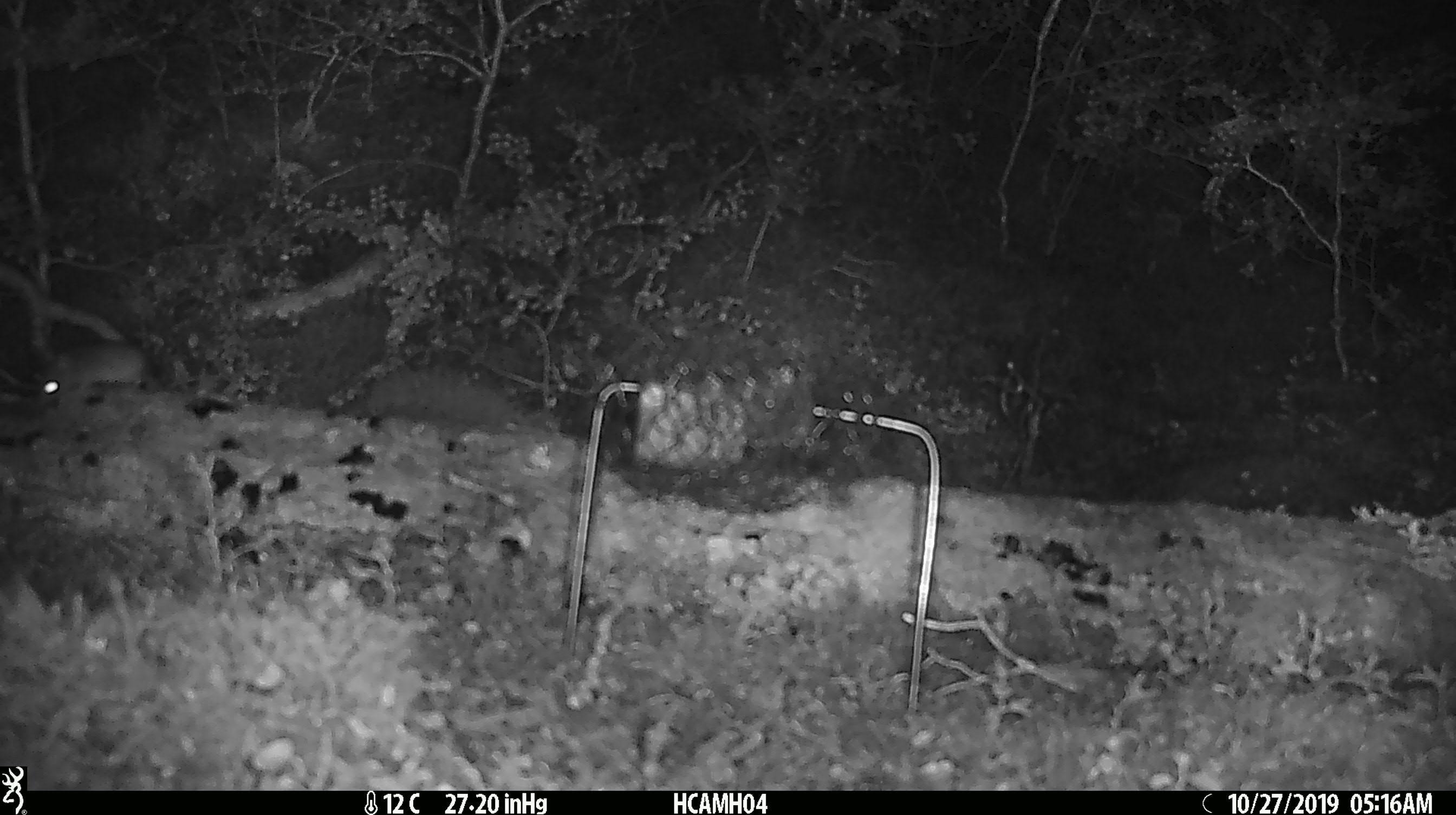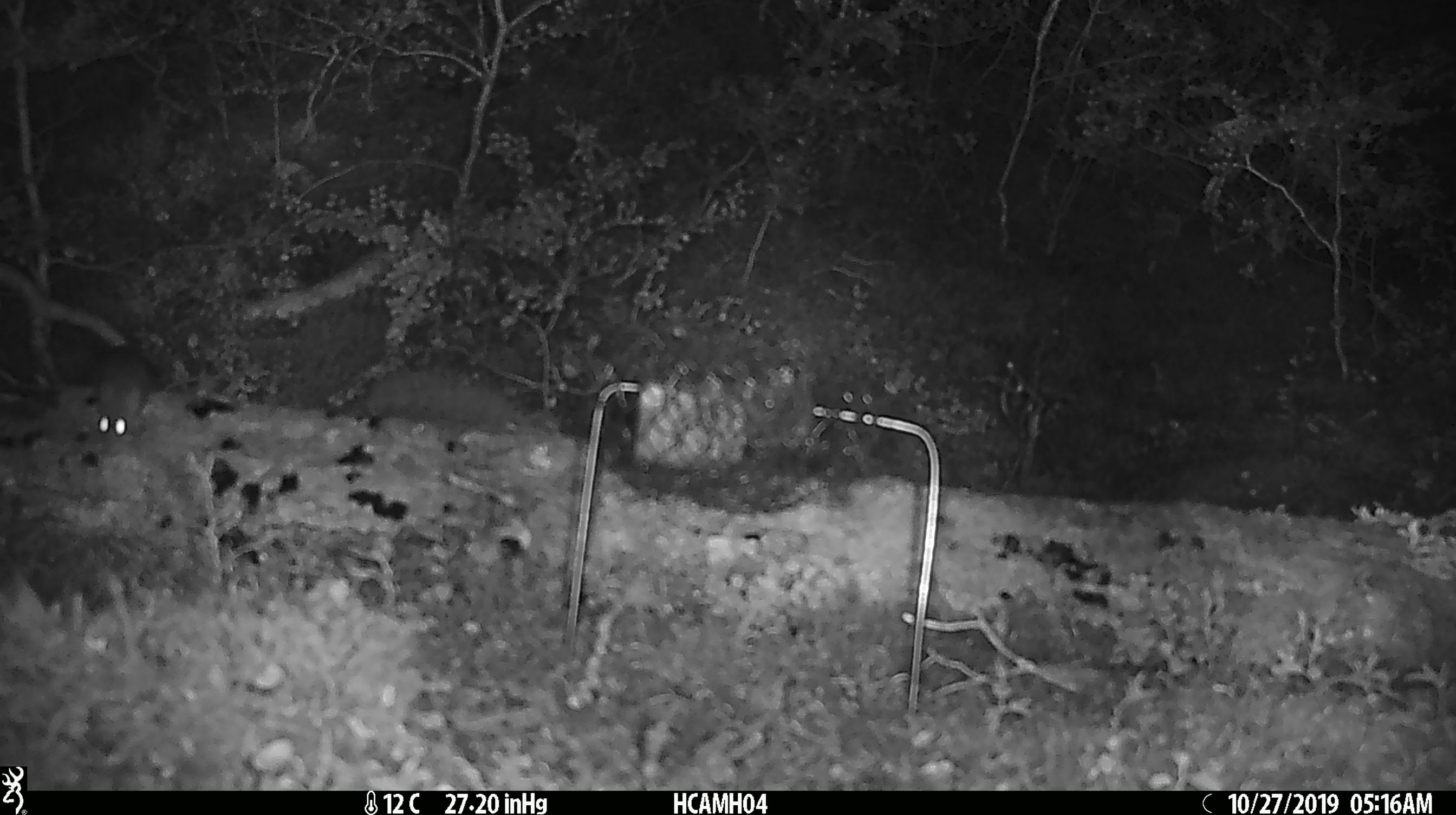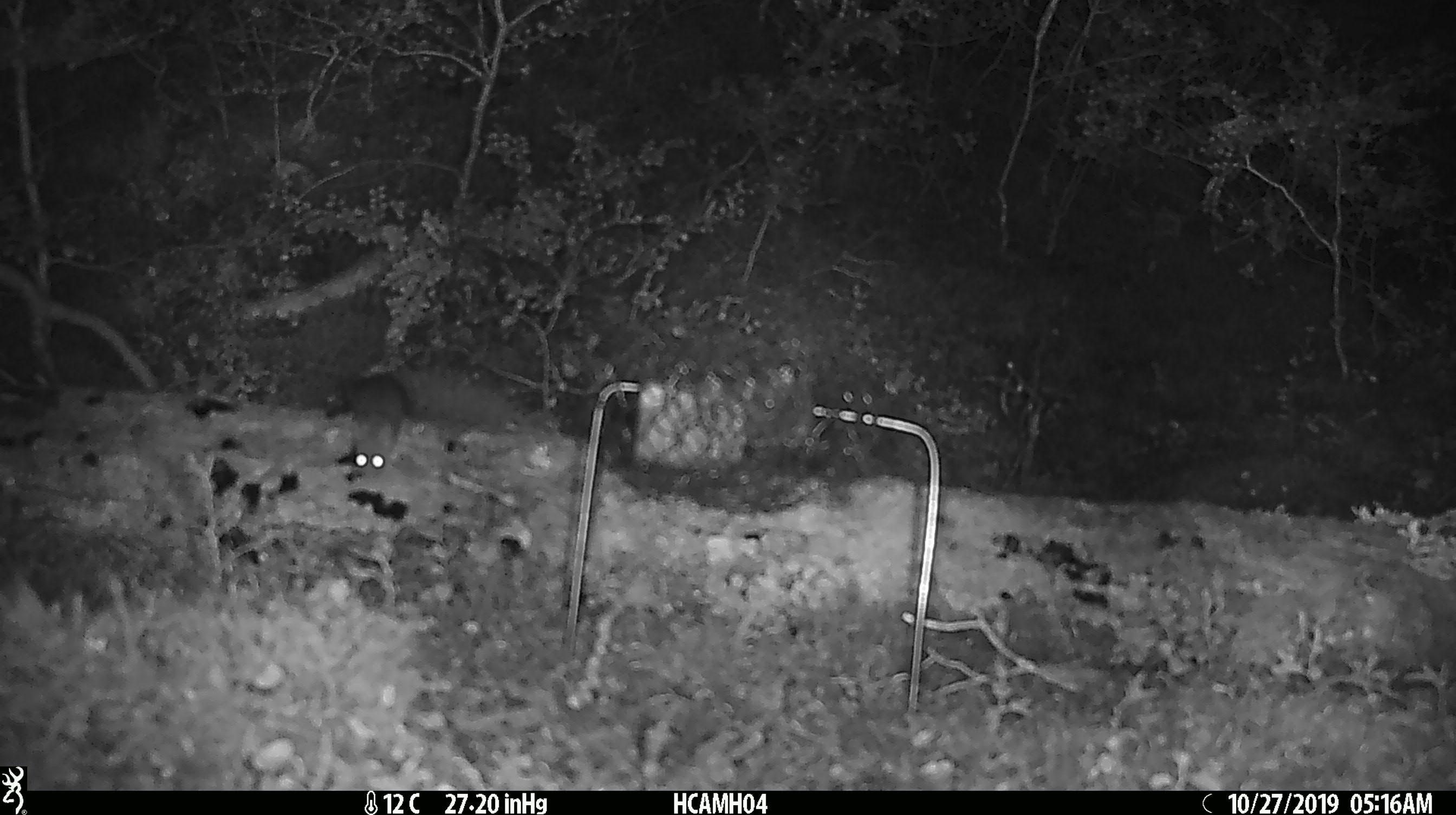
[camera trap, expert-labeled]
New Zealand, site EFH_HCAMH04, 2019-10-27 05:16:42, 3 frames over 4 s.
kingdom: Animalia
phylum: Chordata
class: Mammalia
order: Rodentia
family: Muridae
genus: Rattus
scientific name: Rattus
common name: rat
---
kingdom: Animalia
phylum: Chordata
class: Mammalia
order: Rodentia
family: Muridae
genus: Mus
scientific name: Mus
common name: mouse